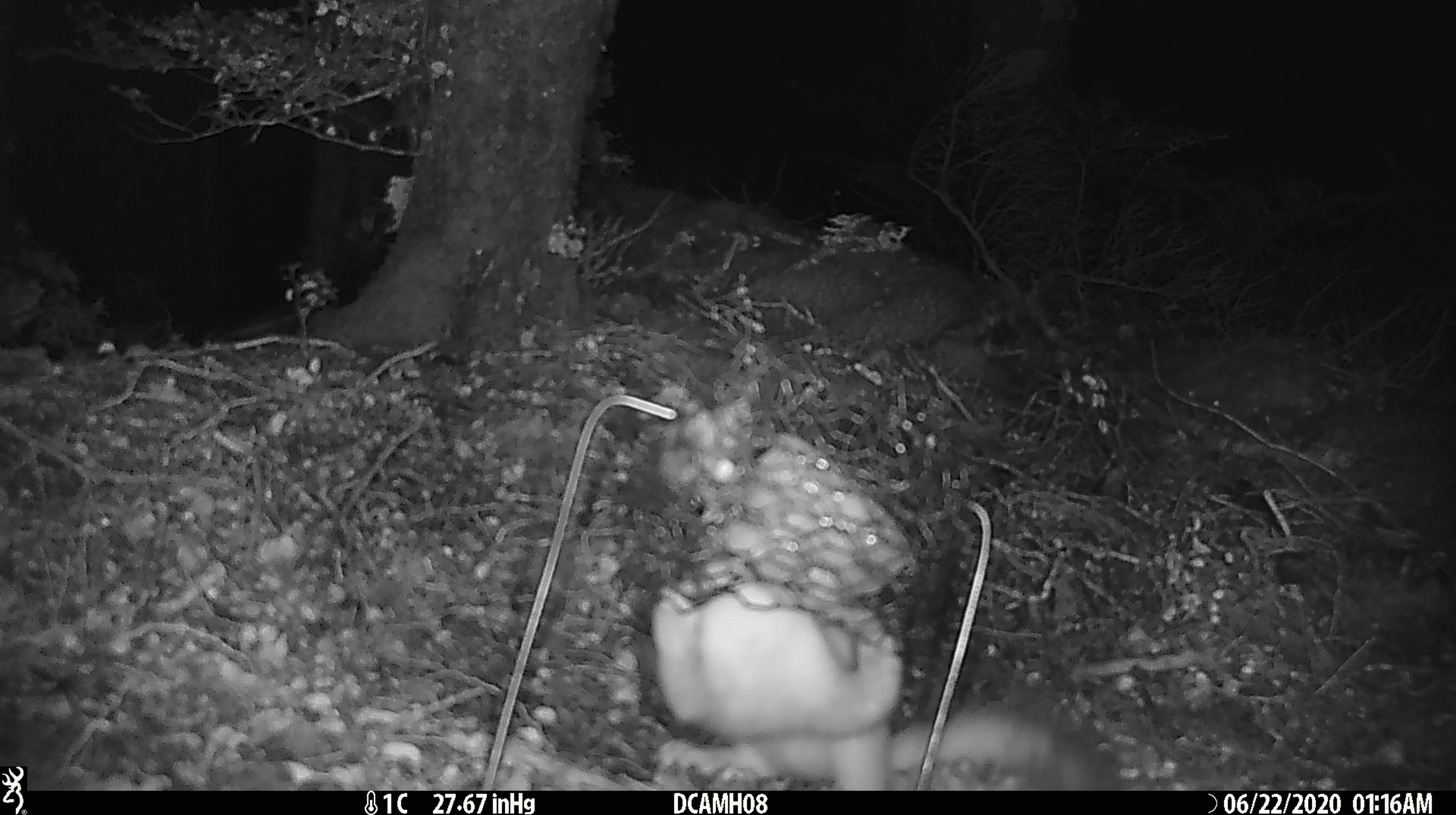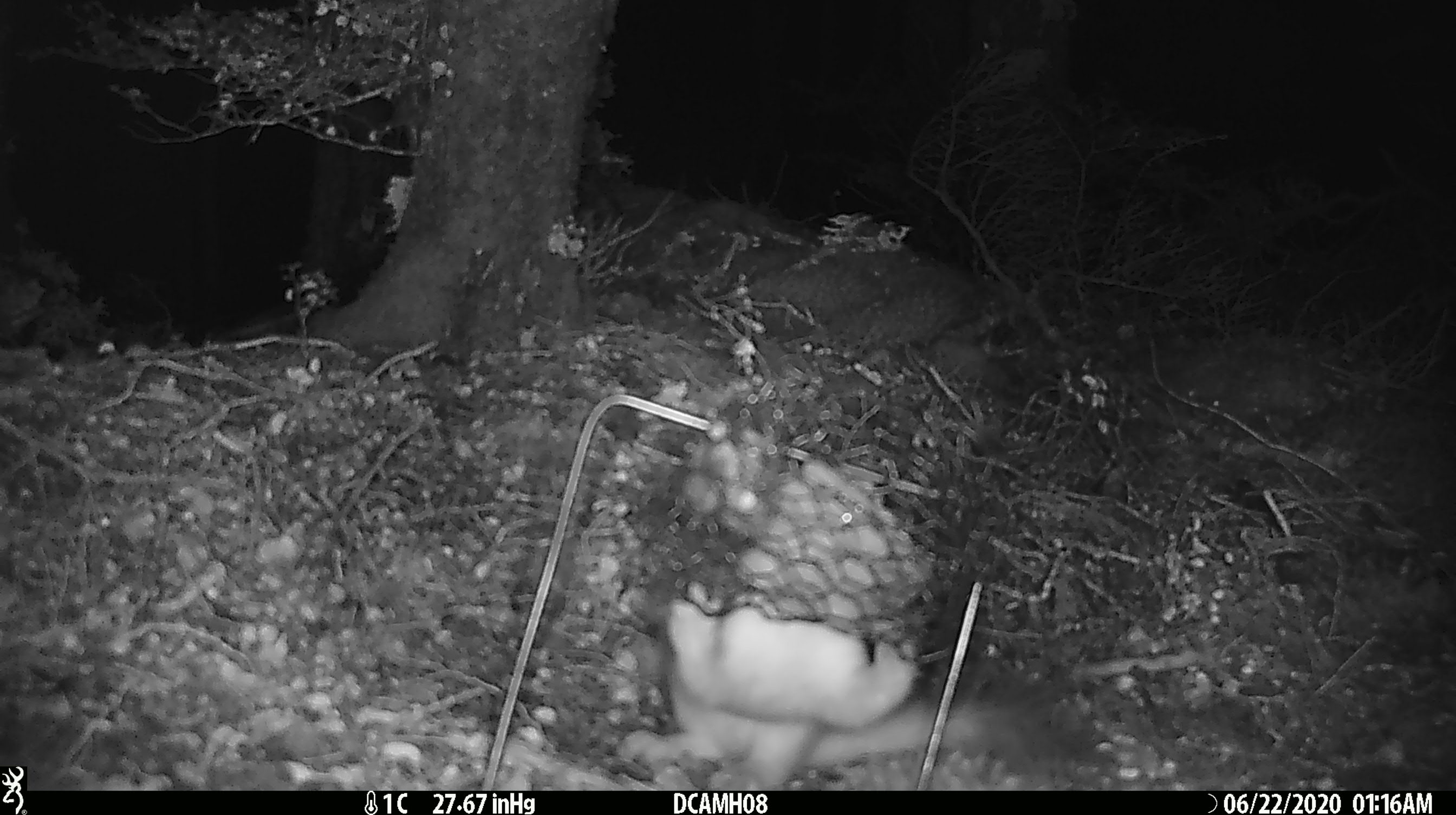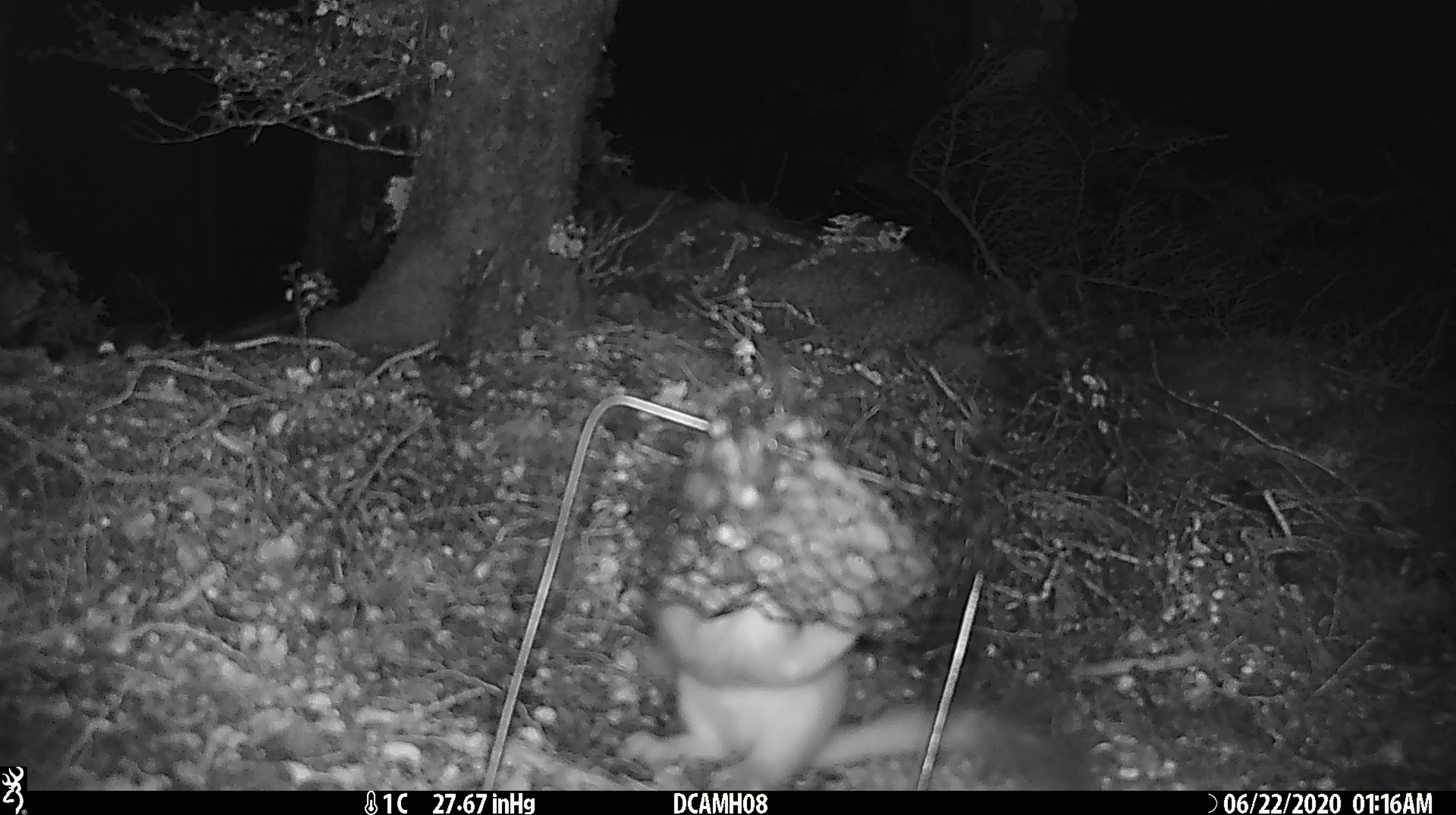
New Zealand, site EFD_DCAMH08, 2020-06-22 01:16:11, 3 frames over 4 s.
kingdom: Animalia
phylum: Chordata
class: Mammalia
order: Carnivora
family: Mustelidae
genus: Mustela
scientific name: Mustela erminea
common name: stoat